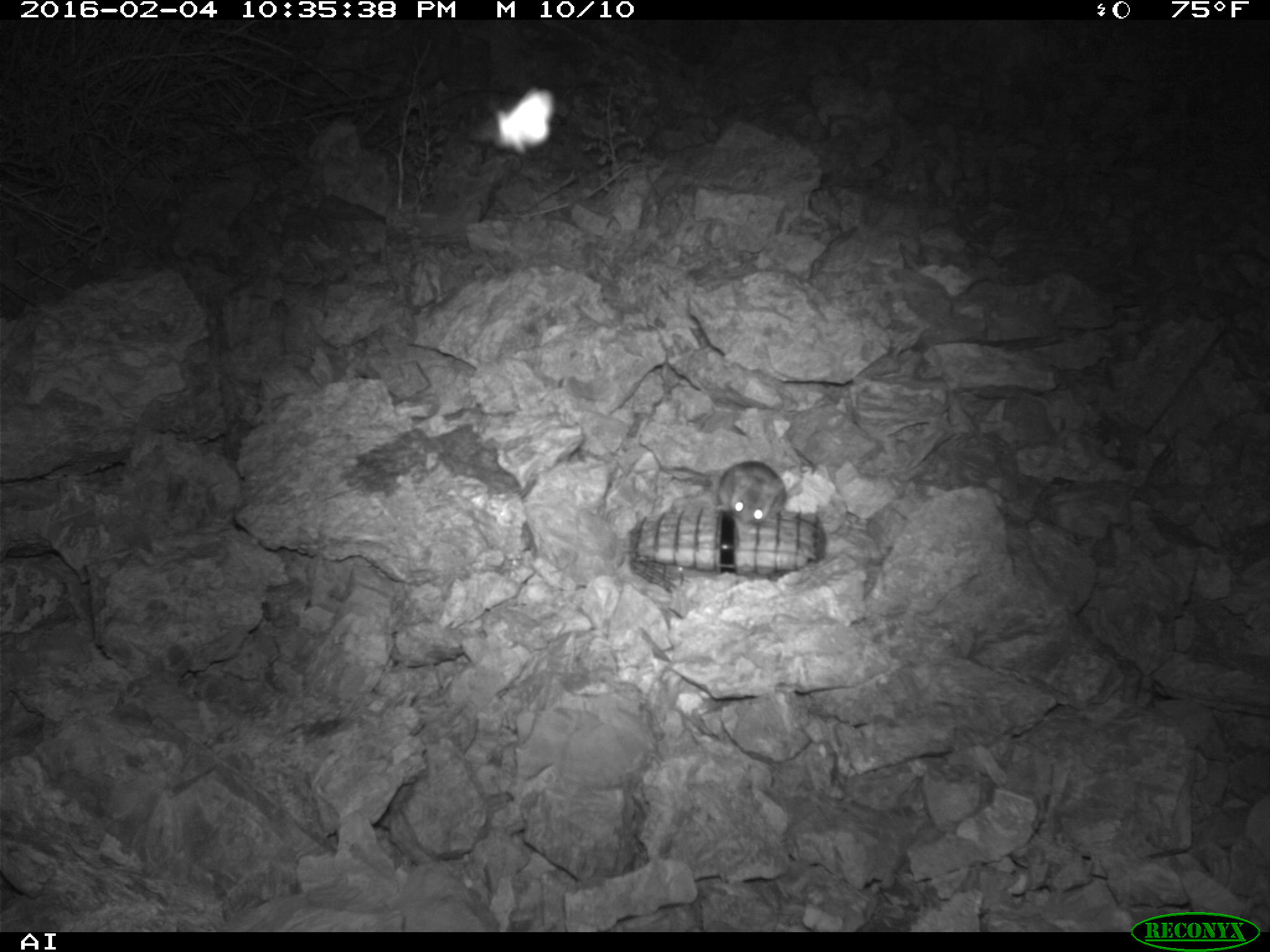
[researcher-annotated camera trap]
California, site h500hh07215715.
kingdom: Animalia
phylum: Chordata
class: Mammalia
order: Rodentia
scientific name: Rodentia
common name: rodent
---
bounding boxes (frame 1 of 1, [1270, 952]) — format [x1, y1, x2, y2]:
rodent: [711, 430, 813, 522]